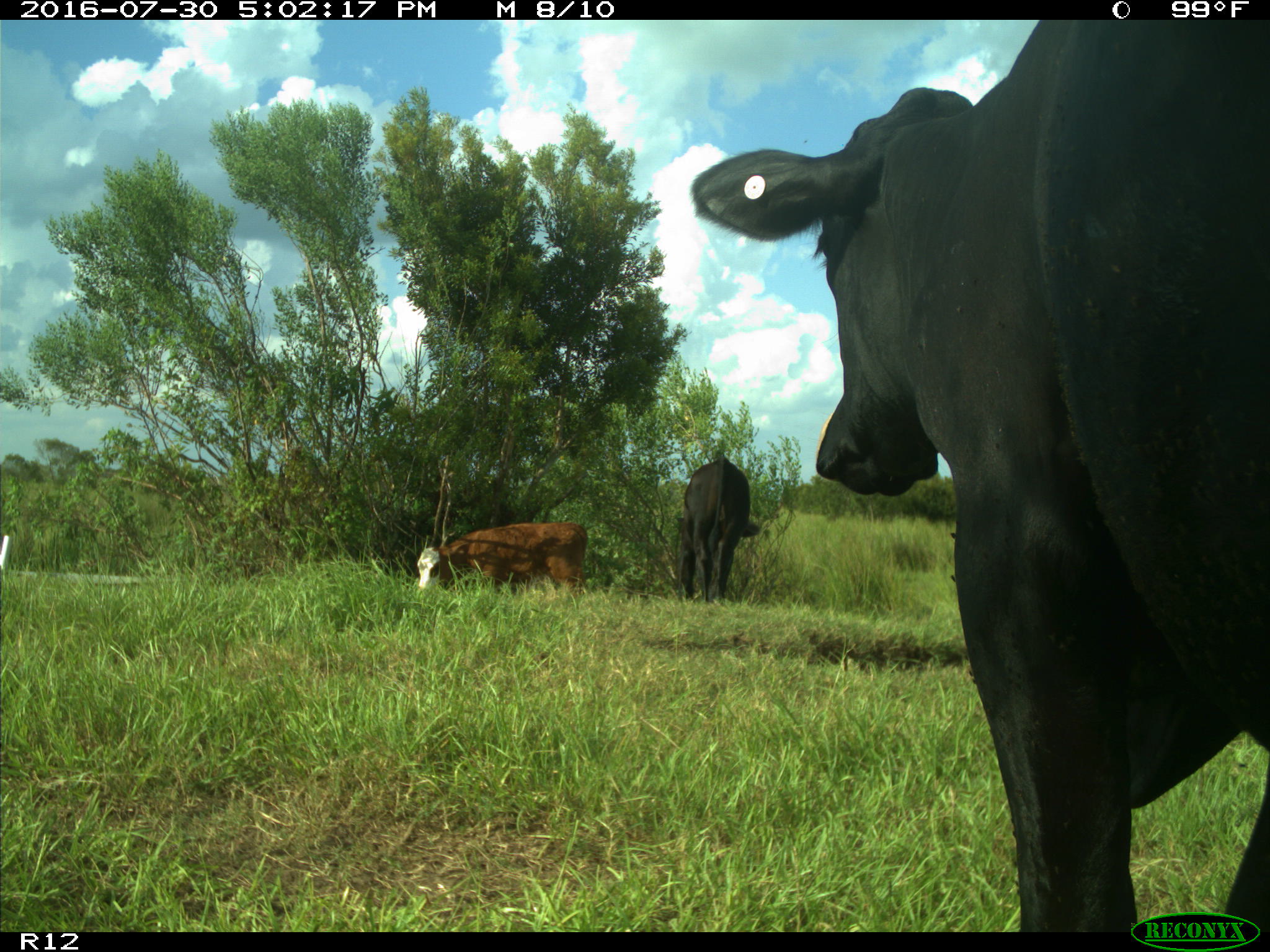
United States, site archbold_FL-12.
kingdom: Animalia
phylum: Chordata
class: Mammalia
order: Artiodactyla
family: Bovidae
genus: Bos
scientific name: Bos taurus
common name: domestic cow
Bos taurus (domestic cow).